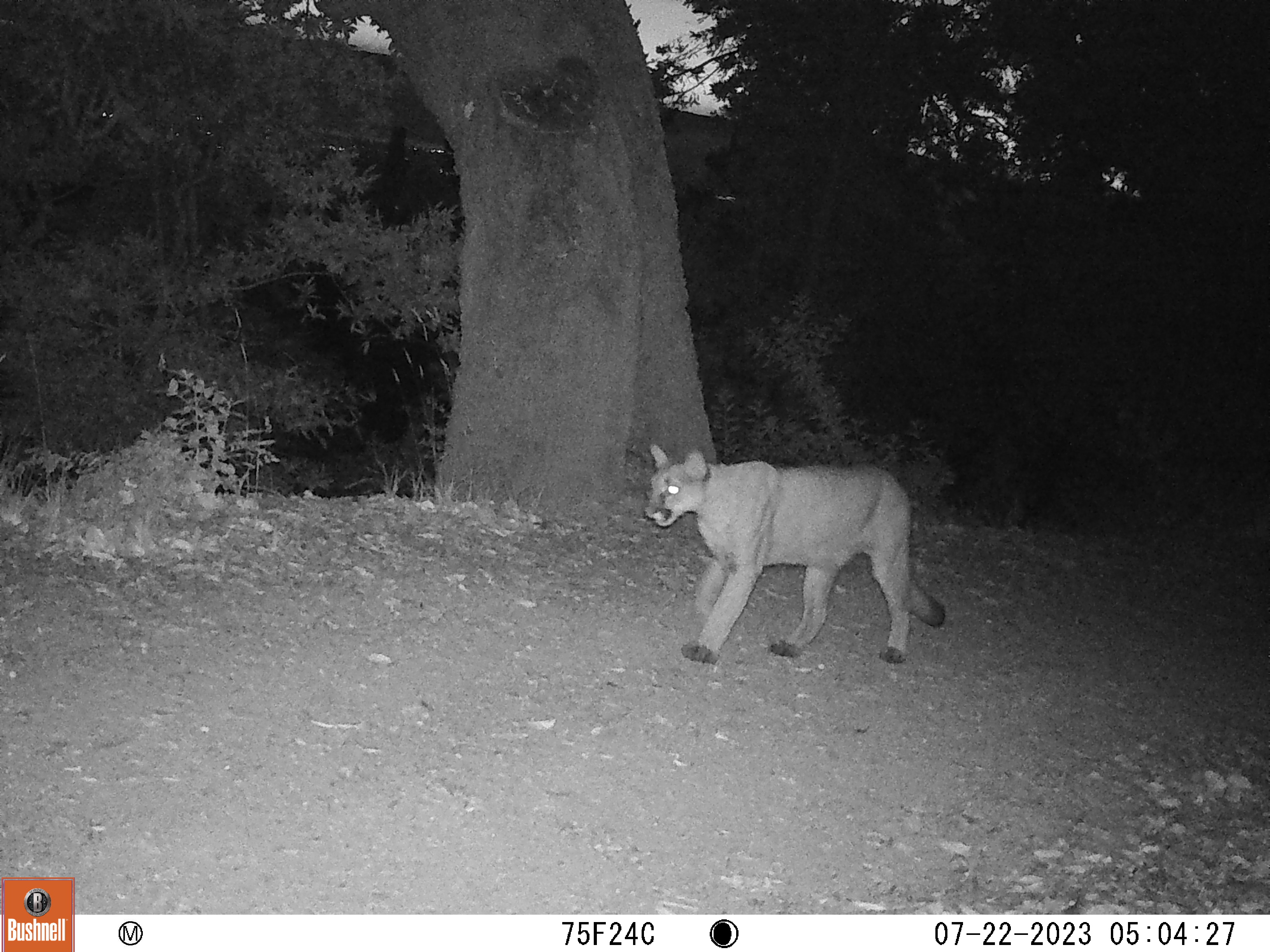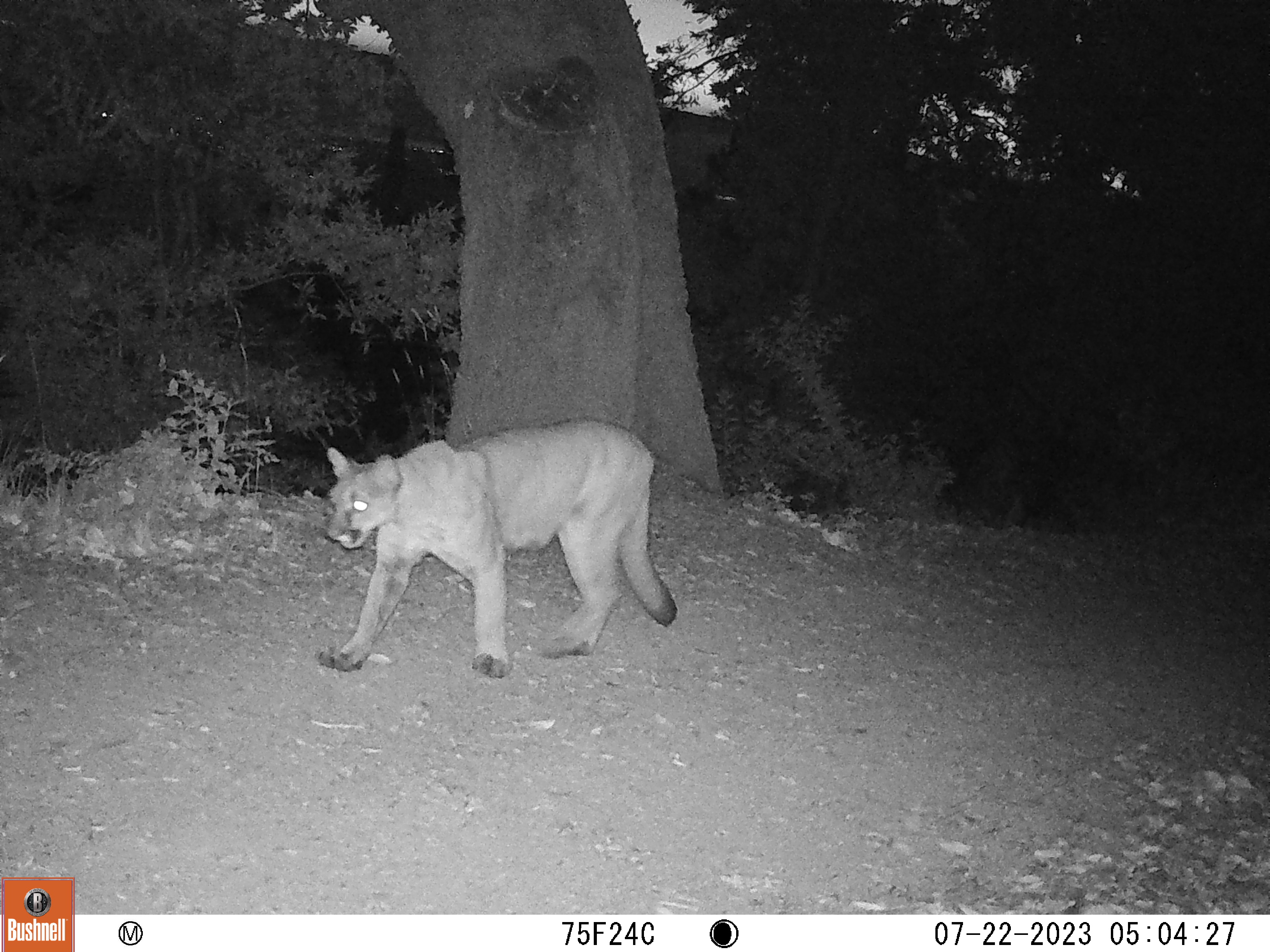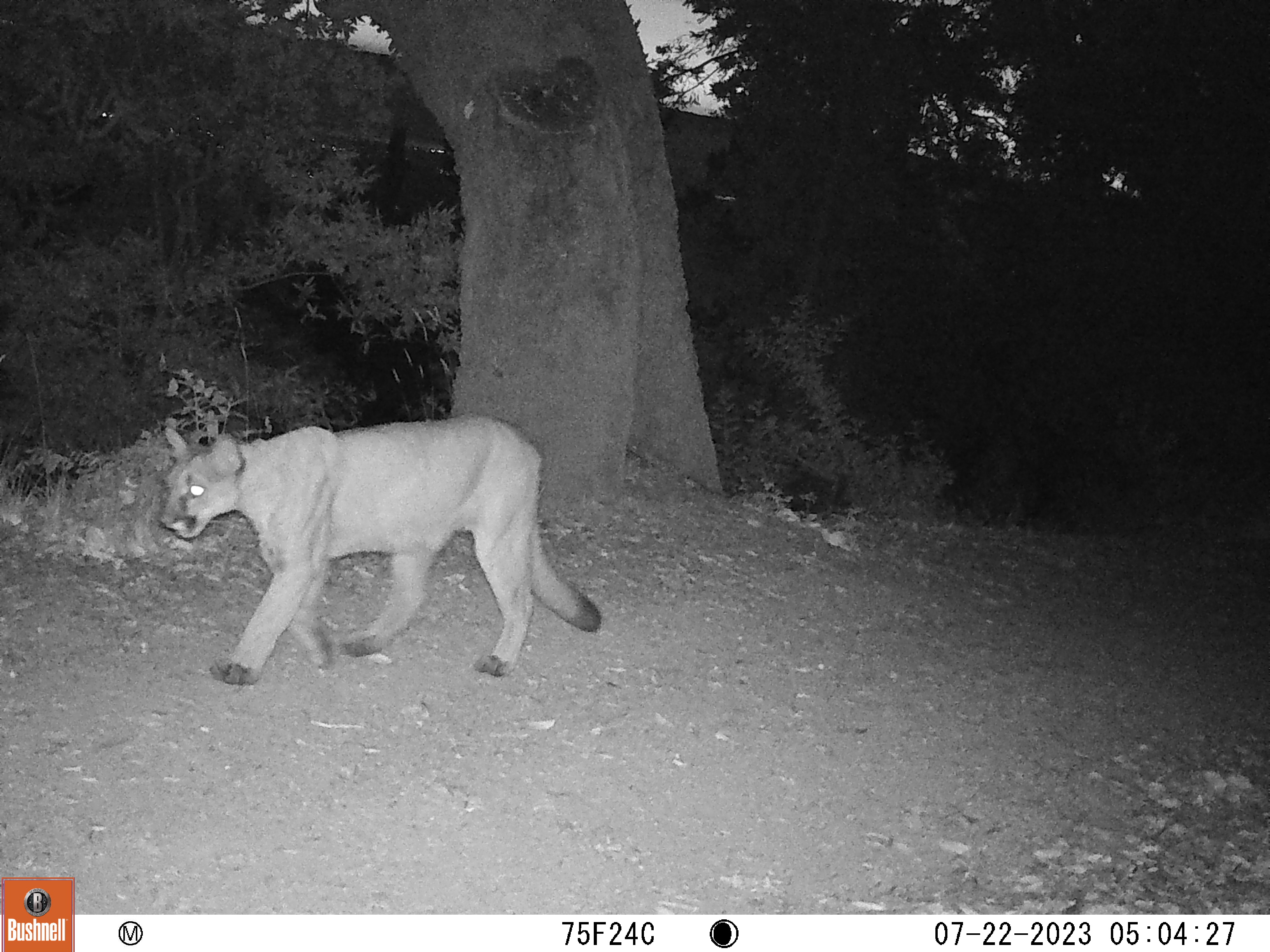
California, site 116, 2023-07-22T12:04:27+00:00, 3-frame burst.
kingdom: Animalia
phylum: Chordata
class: Mammalia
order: Carnivora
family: Felidae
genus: Puma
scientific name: Puma concolor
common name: puma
Puma (Puma concolor).